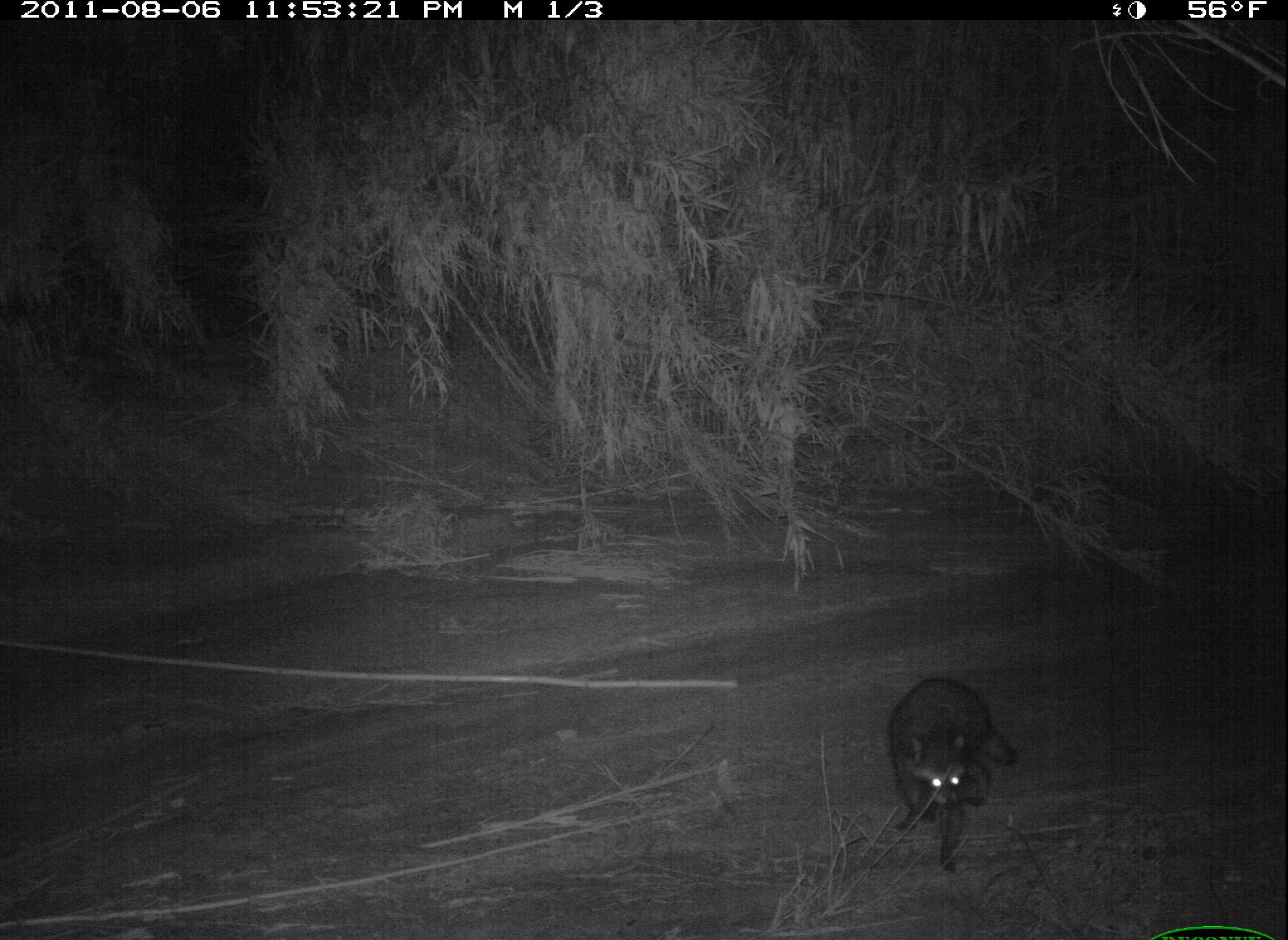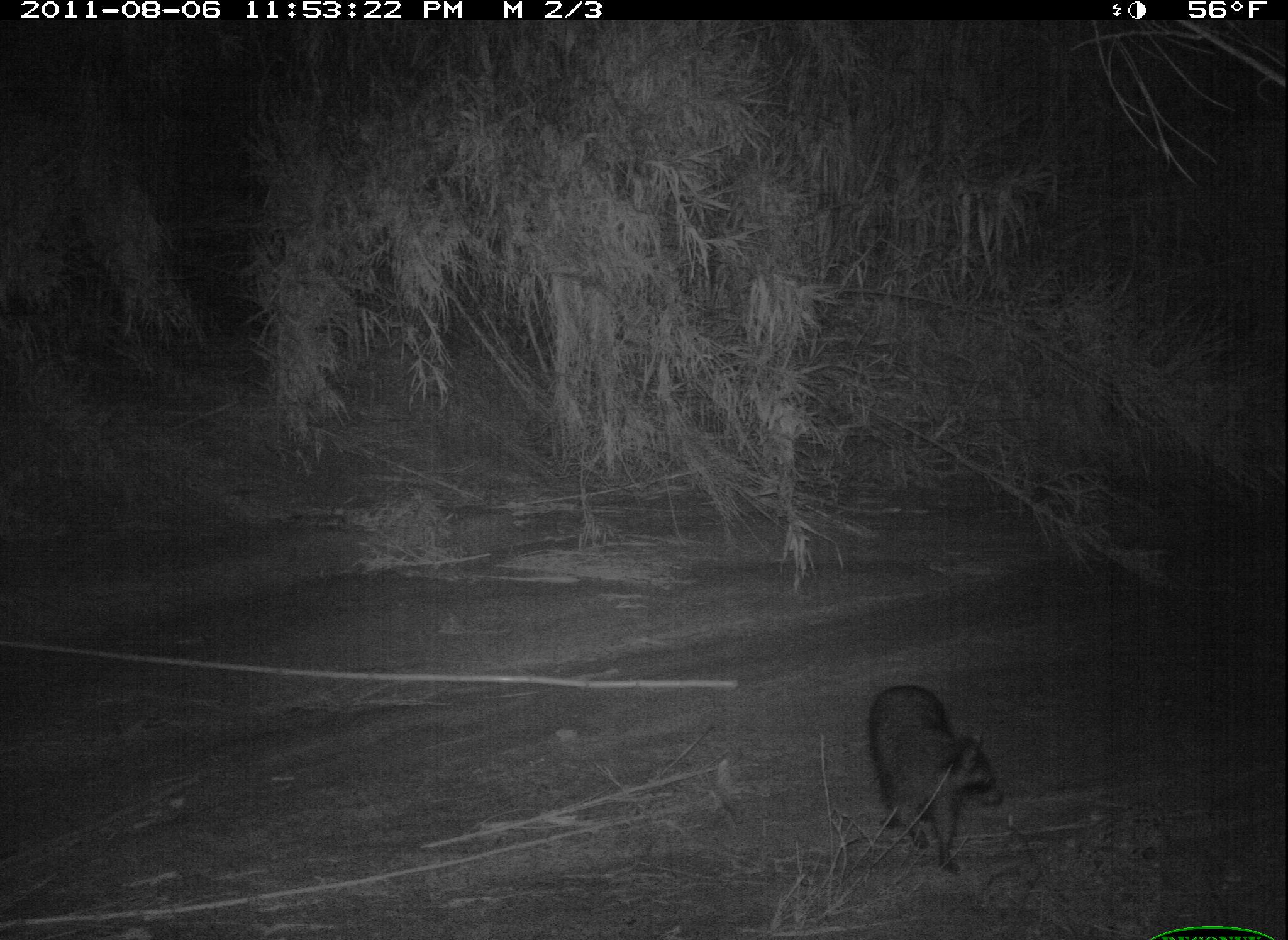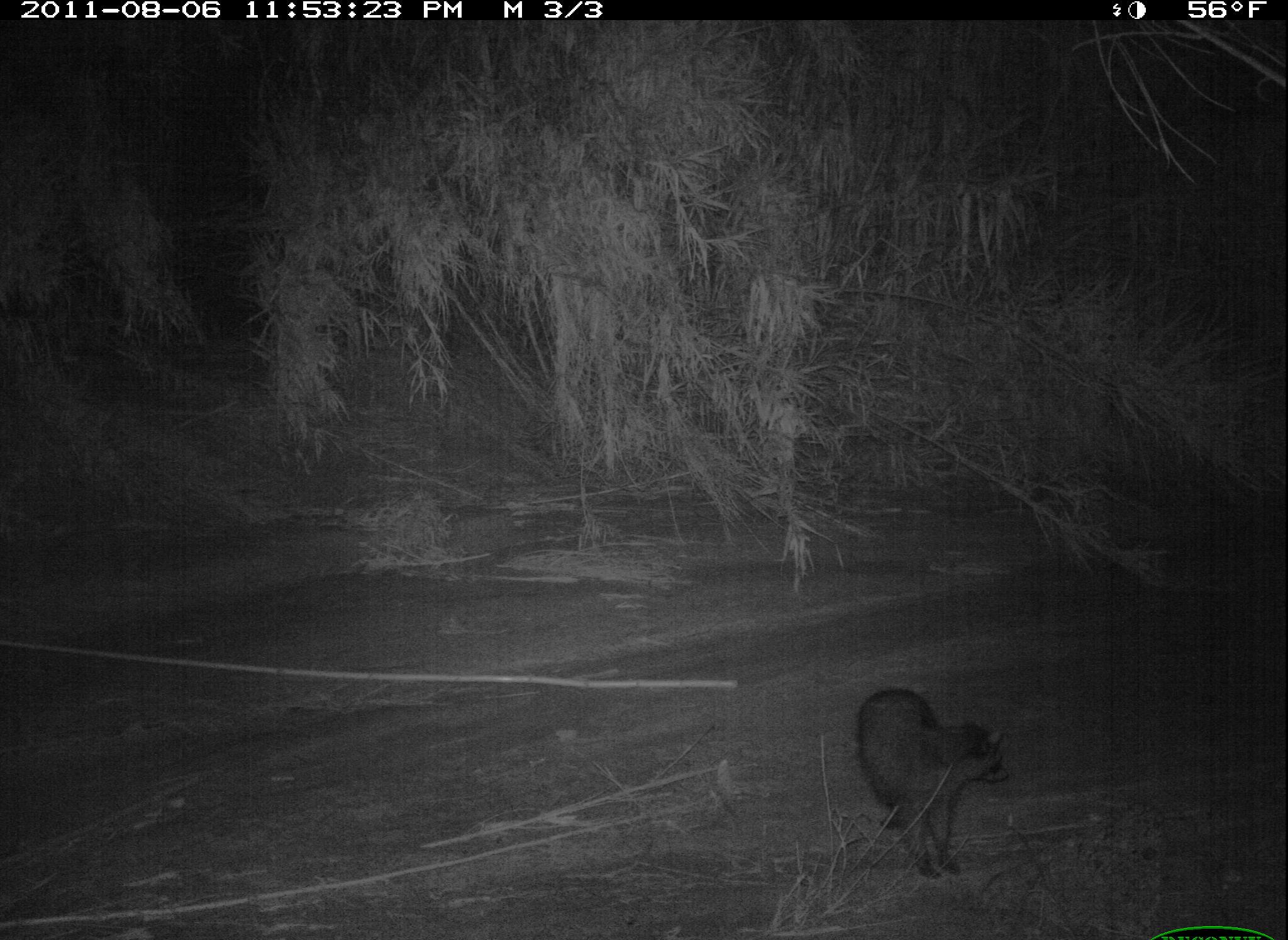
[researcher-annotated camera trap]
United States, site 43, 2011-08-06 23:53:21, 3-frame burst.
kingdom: Animalia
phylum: Chordata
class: Mammalia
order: Carnivora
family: Procyonidae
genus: Procyon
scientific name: Procyon lotor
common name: raccoon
Raccoon (Procyon lotor).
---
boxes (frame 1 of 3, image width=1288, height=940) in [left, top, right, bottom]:
raccoon: [876, 662, 1022, 878]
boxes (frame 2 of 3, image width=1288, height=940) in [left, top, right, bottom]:
raccoon: [861, 678, 1009, 881]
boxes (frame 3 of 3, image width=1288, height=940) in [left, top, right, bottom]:
raccoon: [853, 678, 1018, 891]